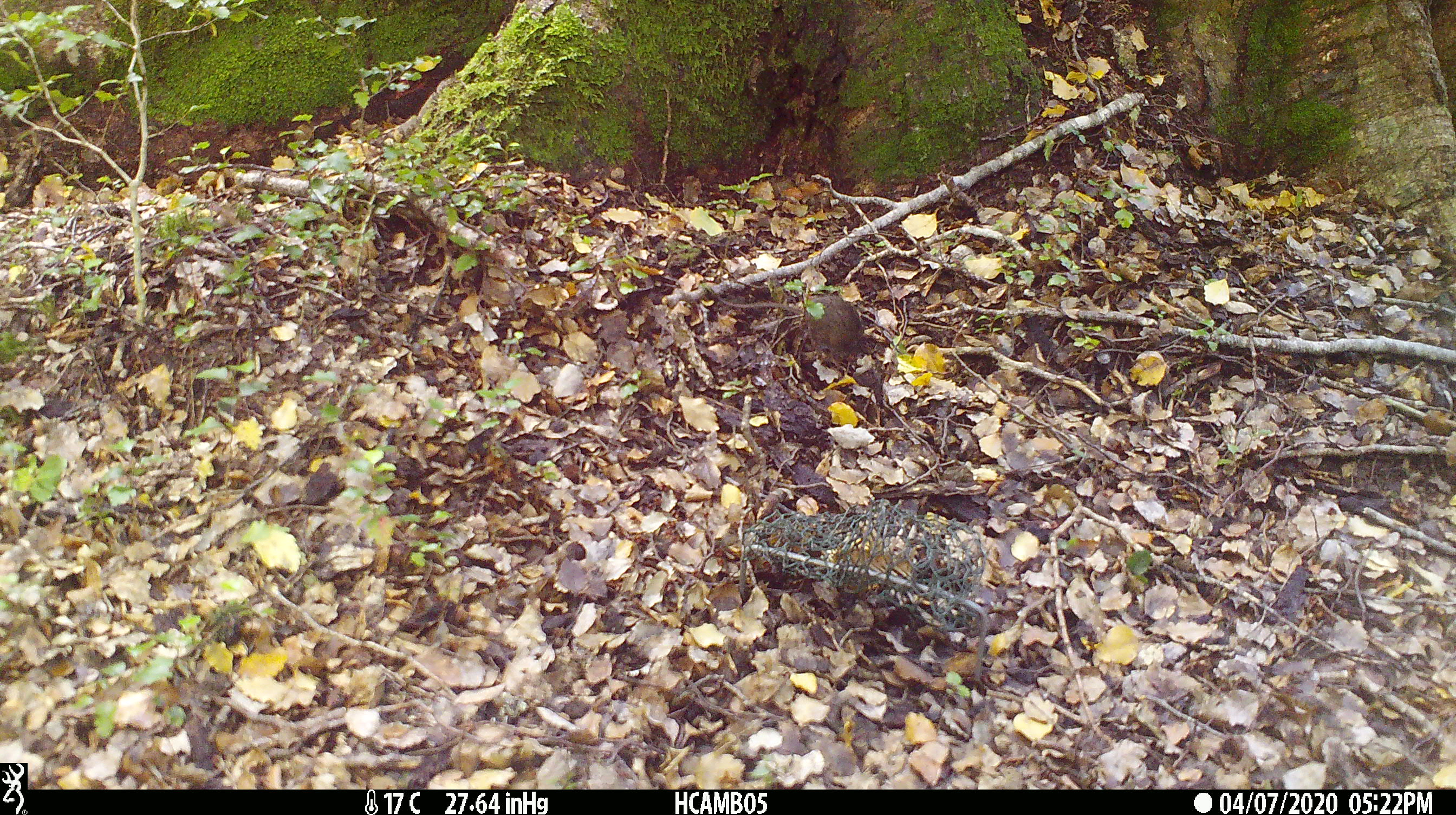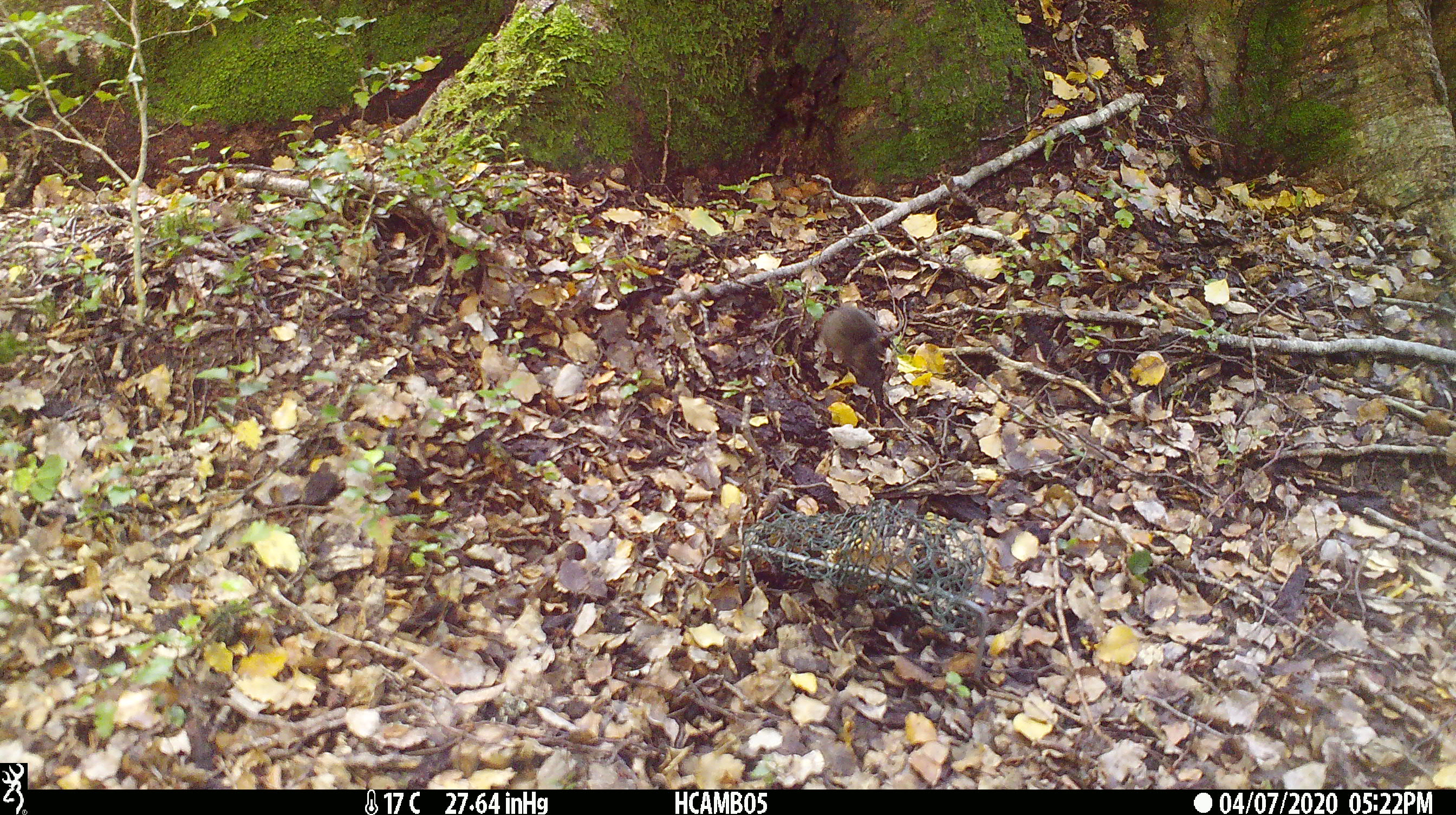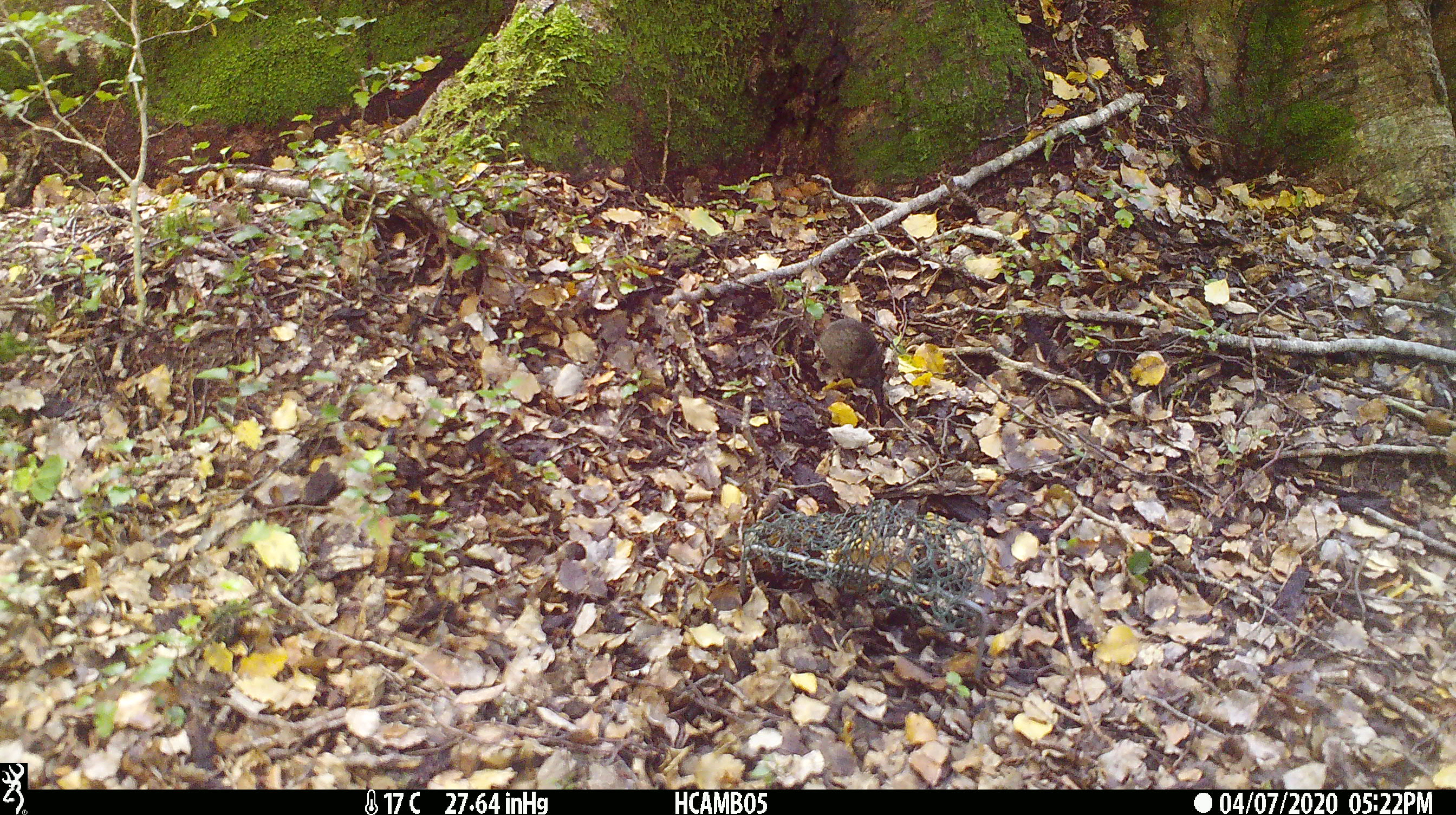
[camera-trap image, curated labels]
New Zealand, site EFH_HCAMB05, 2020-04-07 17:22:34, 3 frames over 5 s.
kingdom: Animalia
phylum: Chordata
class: Mammalia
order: Rodentia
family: Muridae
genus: Mus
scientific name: Mus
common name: mouse